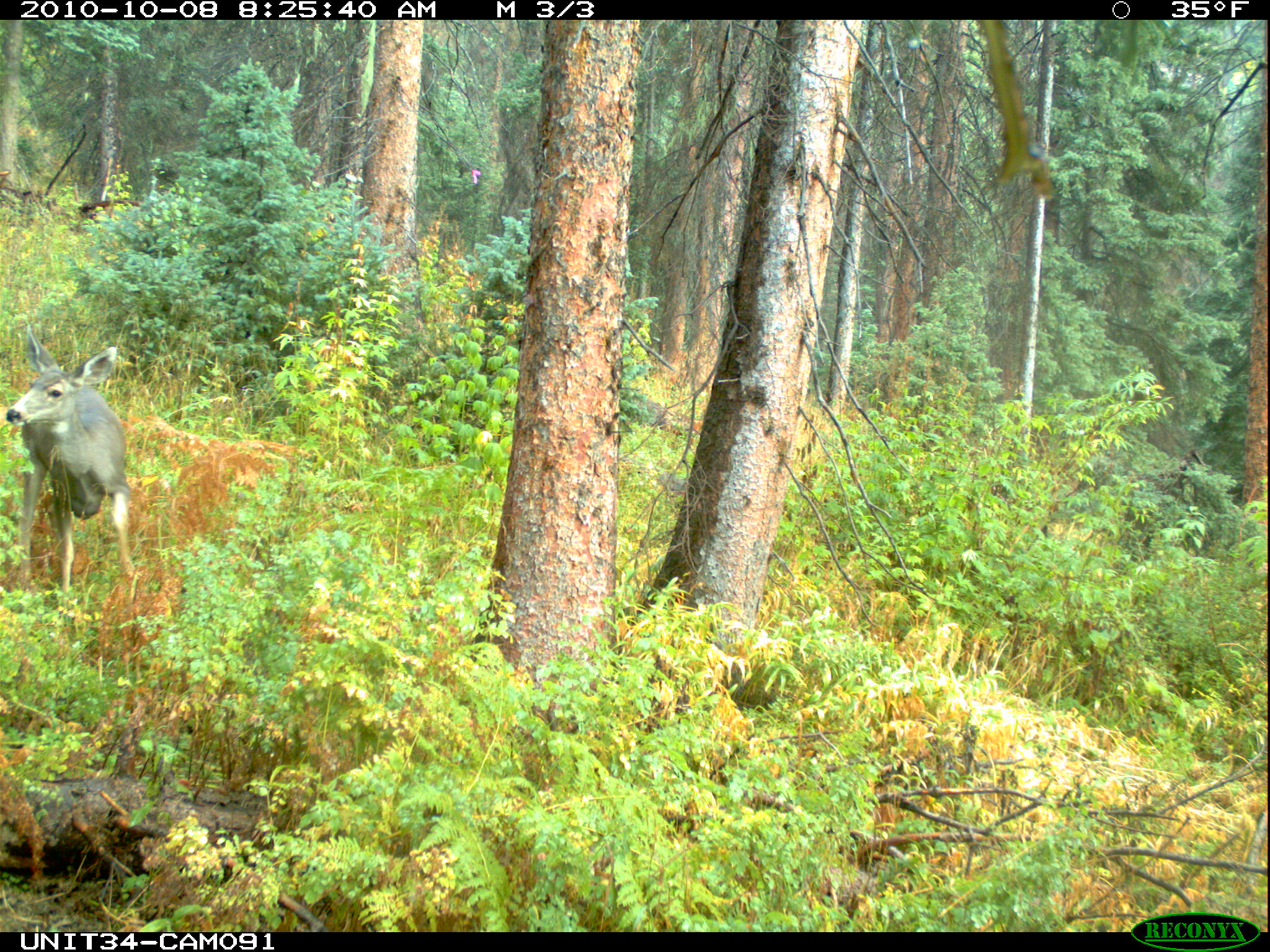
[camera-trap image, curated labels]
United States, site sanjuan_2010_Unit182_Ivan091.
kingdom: Animalia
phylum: Chordata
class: Mammalia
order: Artiodactyla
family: Cervidae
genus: Odocoileus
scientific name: Odocoileus hemionus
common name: mule deer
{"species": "Odocoileus hemionus (mule deer)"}